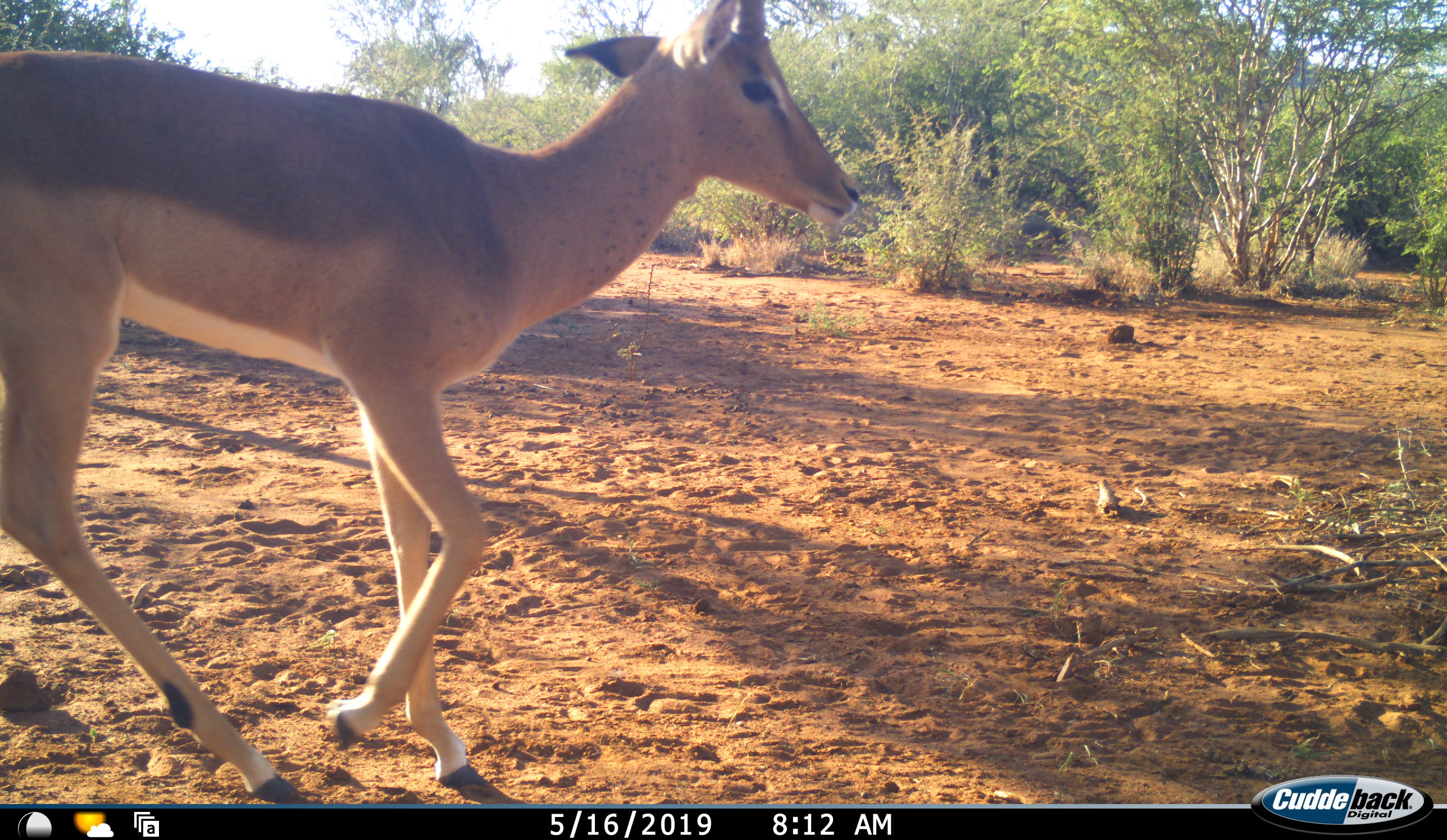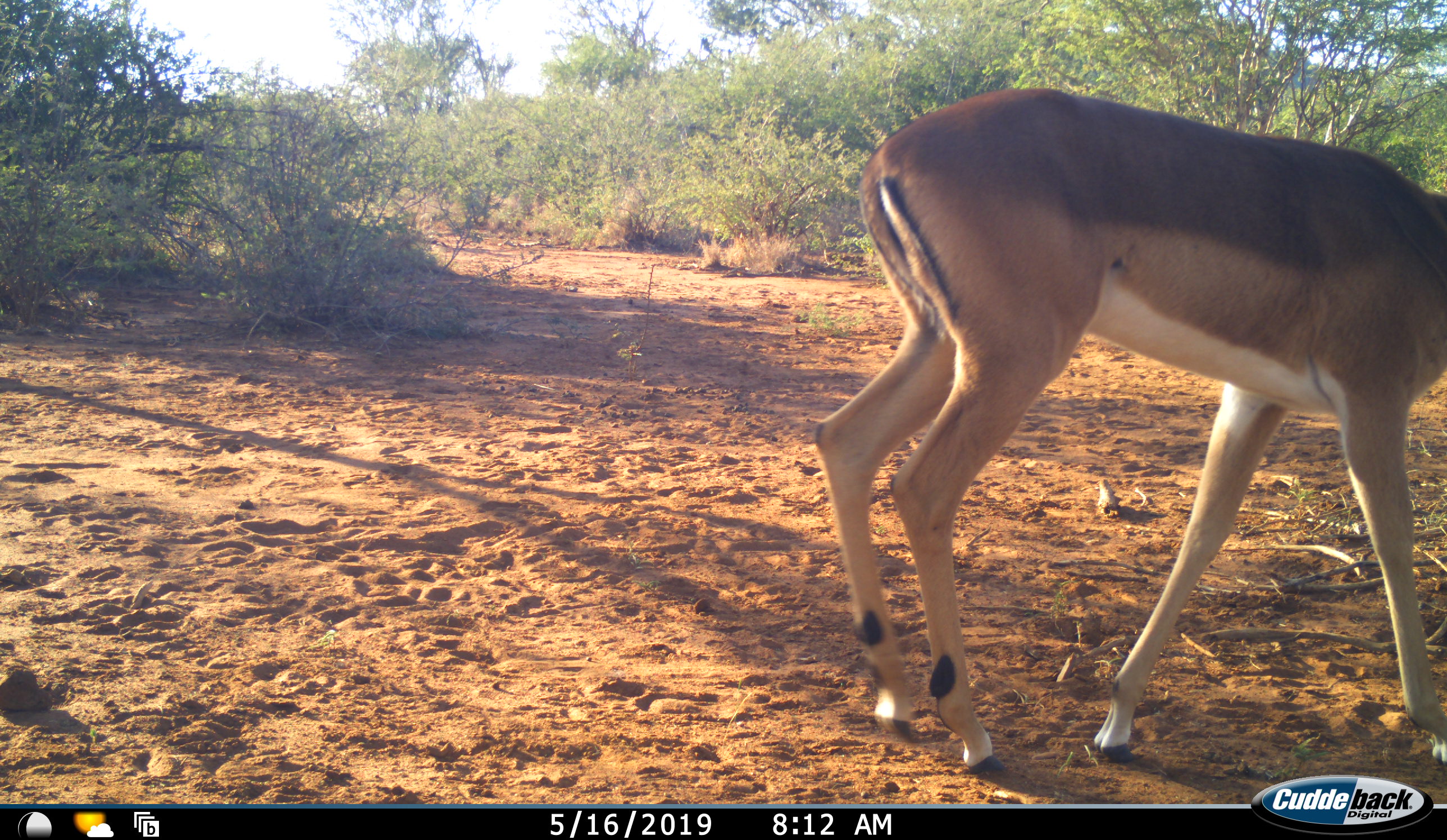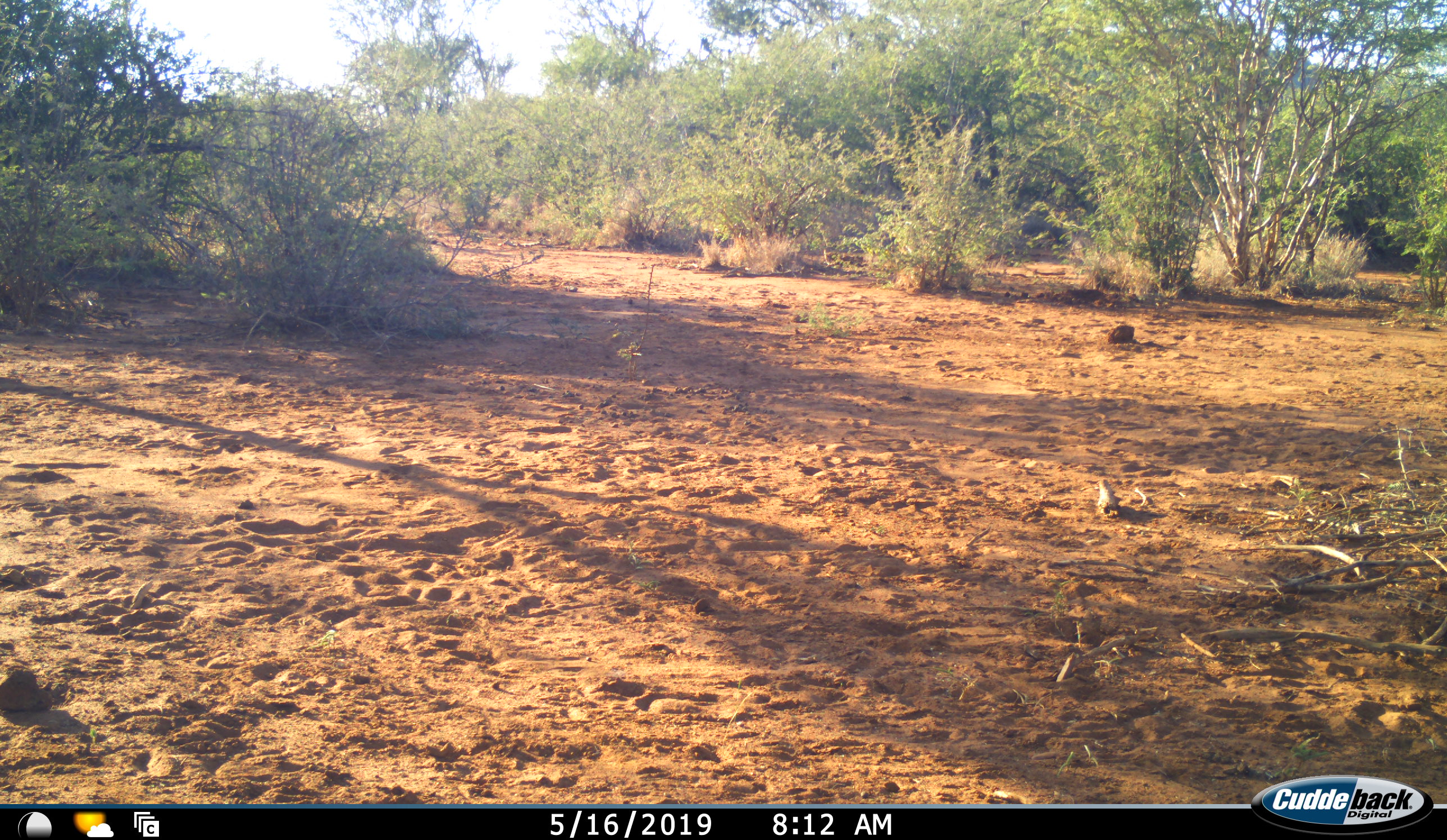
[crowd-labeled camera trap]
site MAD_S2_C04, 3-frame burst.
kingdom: Animalia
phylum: Chordata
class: Mammalia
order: Artiodactyla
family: Bovidae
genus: Aepyceros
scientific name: Aepyceros melampus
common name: impala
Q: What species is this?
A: Impala (Aepyceros melampus).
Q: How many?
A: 1.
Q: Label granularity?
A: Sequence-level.